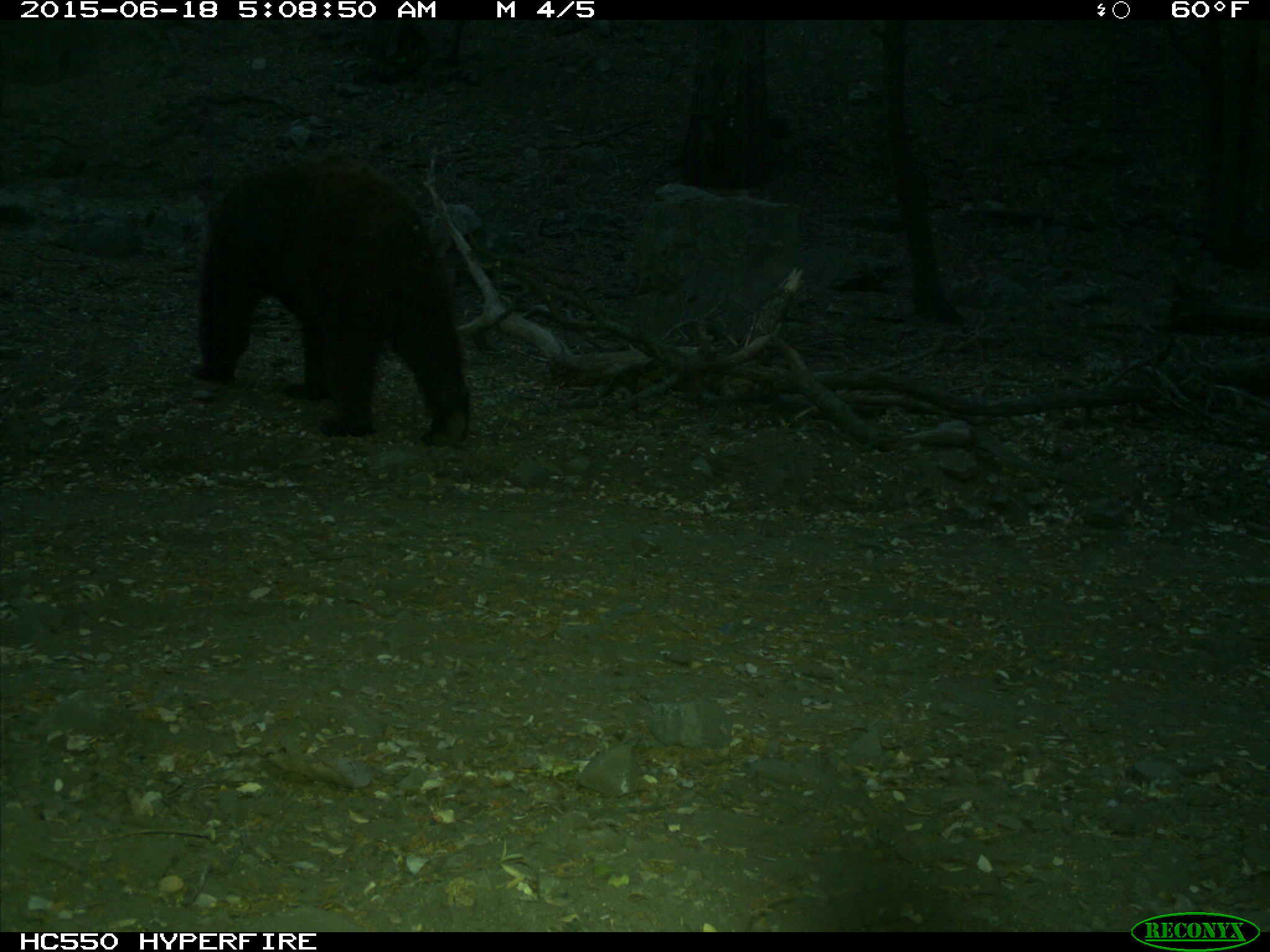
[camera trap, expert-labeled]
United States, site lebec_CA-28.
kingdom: Animalia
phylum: Chordata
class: Mammalia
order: Carnivora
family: Ursidae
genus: Ursus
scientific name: Ursus americanus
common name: american black bear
Ursus americanus (american black bear).